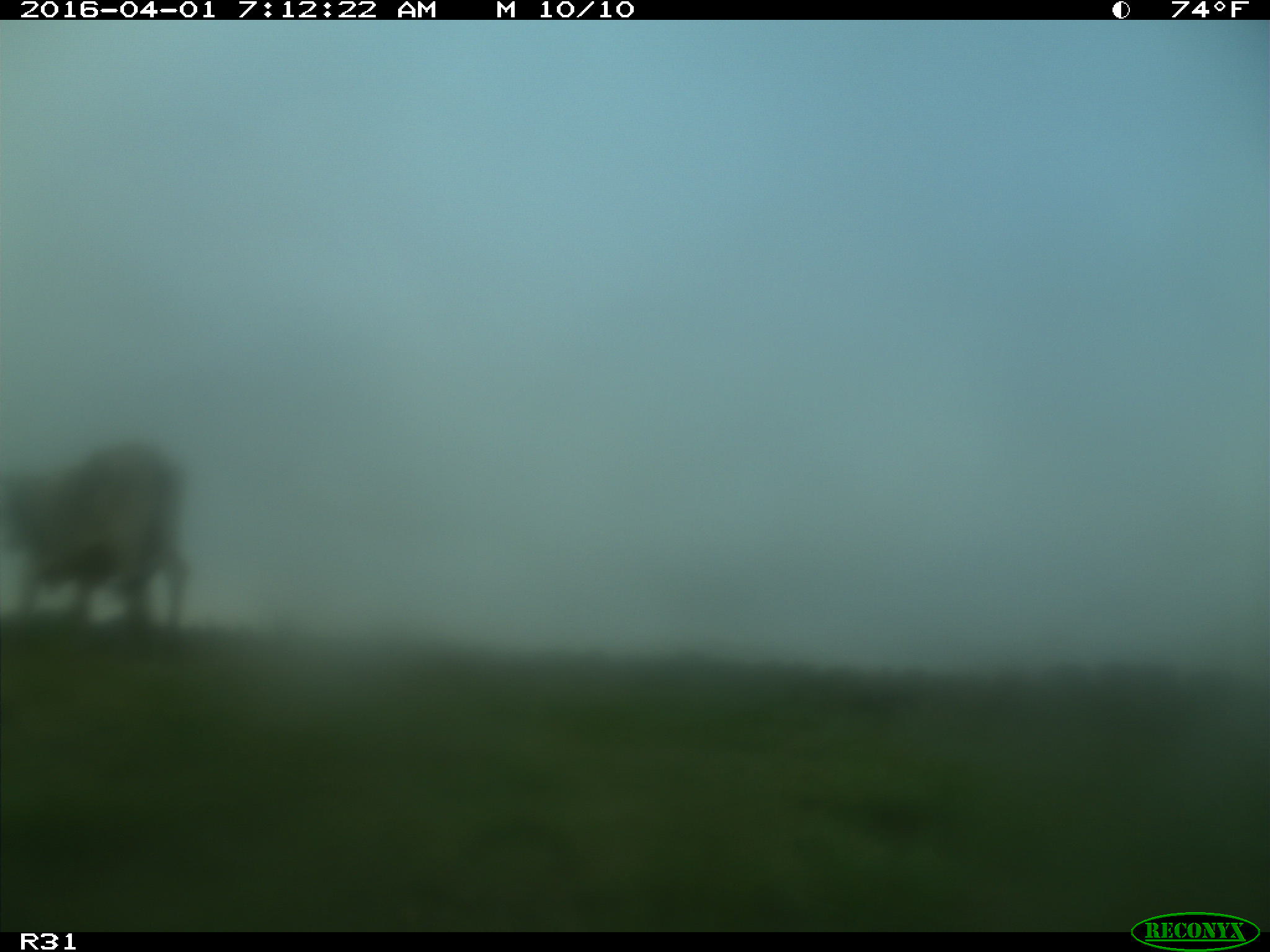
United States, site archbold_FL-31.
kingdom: Animalia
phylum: Chordata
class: Mammalia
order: Artiodactyla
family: Bovidae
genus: Bos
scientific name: Bos taurus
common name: domestic cow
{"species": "Bos taurus (domestic cow)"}